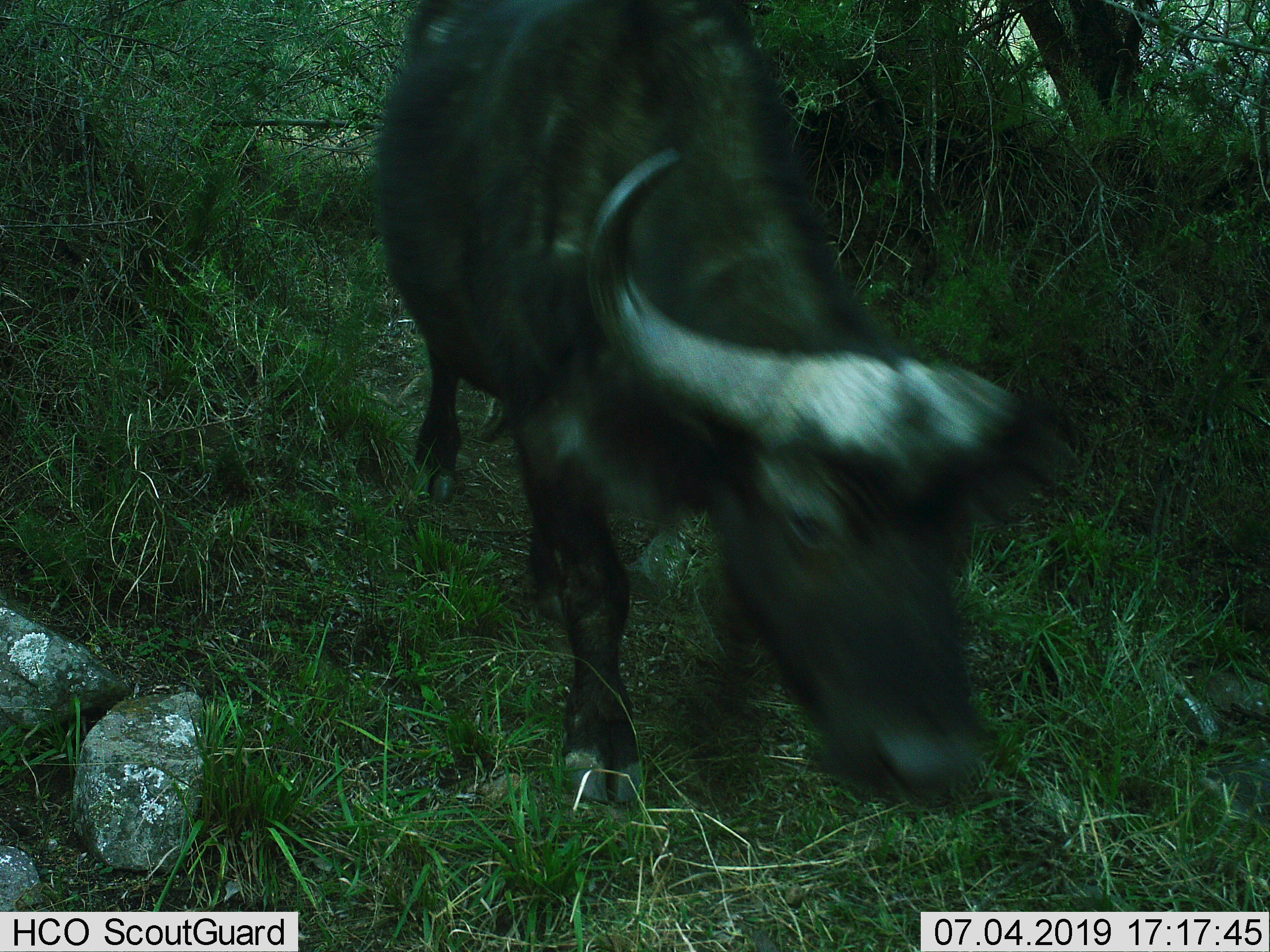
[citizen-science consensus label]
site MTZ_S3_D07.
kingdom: Animalia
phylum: Chordata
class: Mammalia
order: Artiodactyla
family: Bovidae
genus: Syncerus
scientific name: Syncerus caffer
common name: african buffalo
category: buffalo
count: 1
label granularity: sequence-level